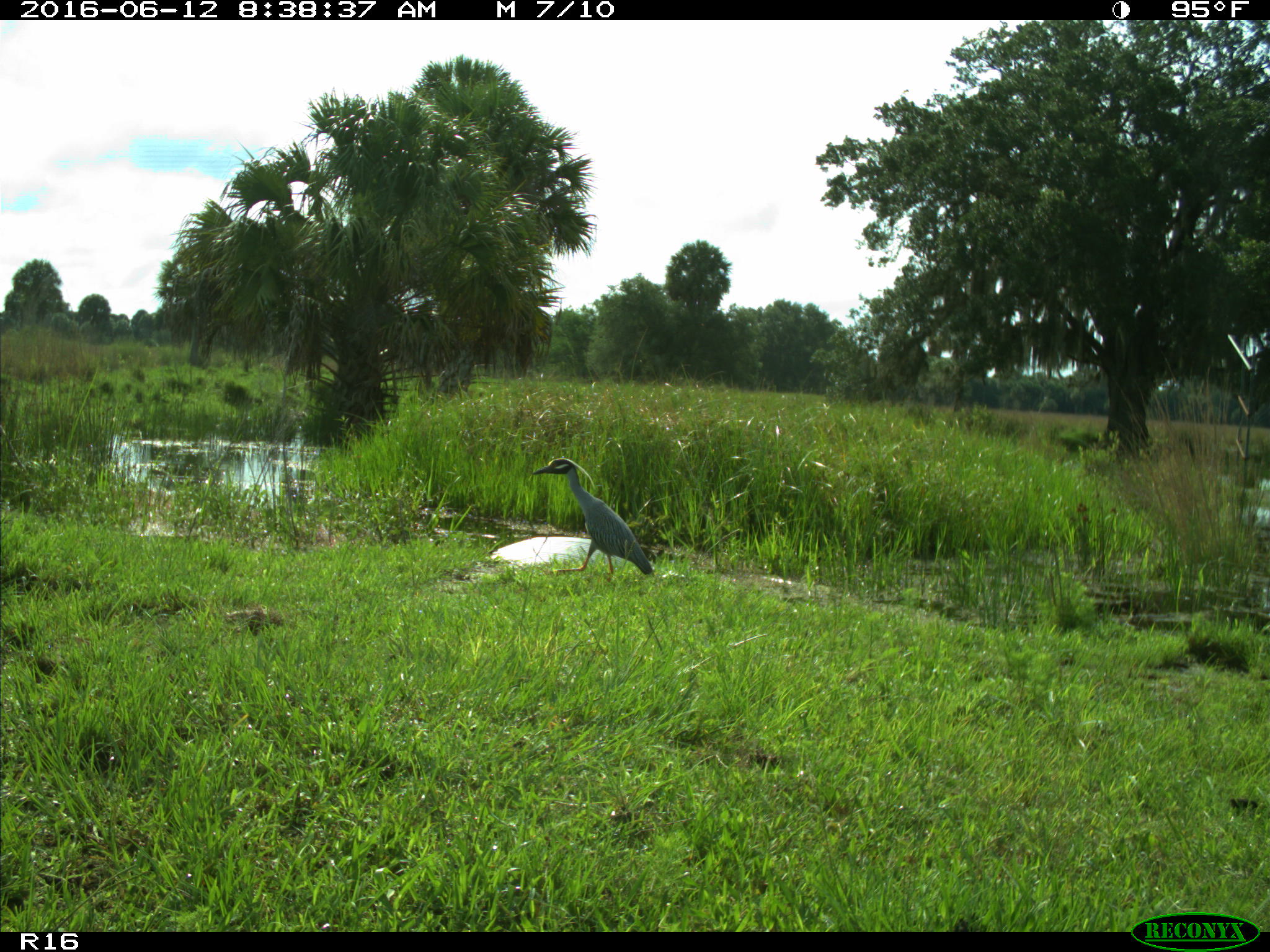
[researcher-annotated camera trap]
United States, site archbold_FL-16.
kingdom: Animalia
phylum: Chordata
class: Aves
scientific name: Aves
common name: birds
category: unidentified bird